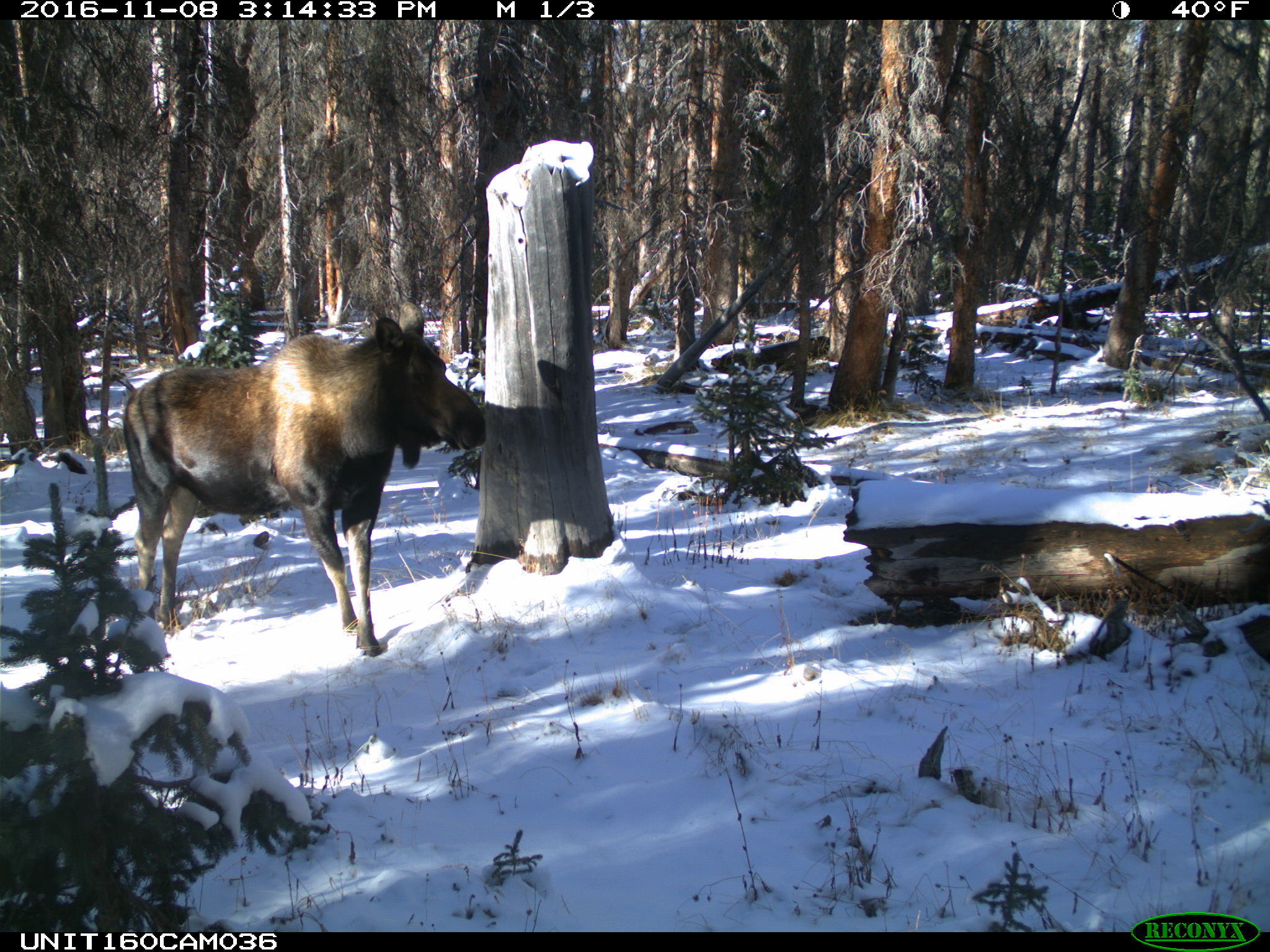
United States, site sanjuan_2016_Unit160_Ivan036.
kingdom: Animalia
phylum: Chordata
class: Mammalia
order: Artiodactyla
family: Cervidae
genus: Alces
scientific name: Alces alces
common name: moose